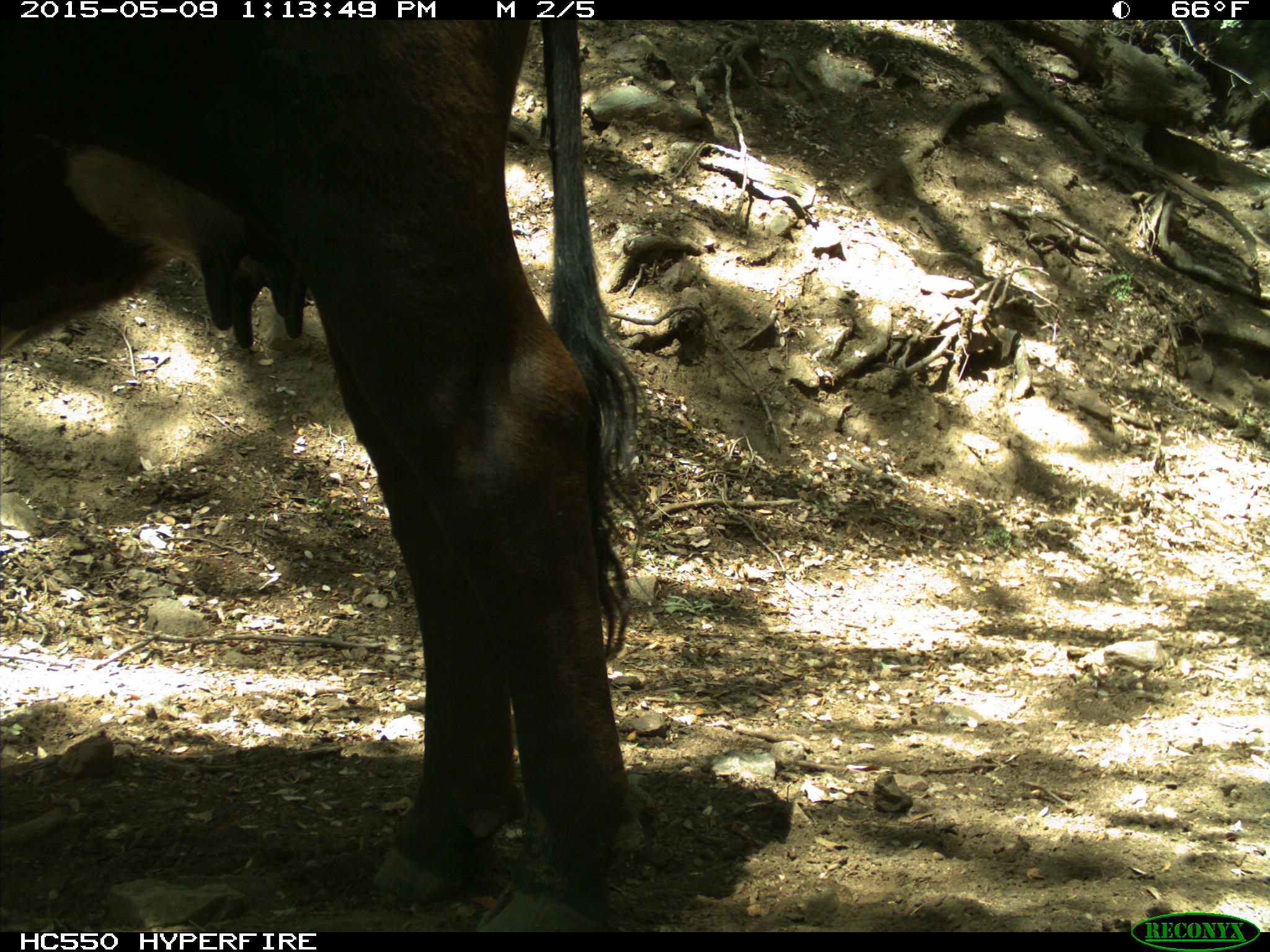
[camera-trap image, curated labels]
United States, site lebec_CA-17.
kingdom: Animalia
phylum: Chordata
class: Mammalia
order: Artiodactyla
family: Bovidae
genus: Bos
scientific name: Bos taurus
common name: domestic cow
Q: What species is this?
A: Bos taurus (domestic cow).